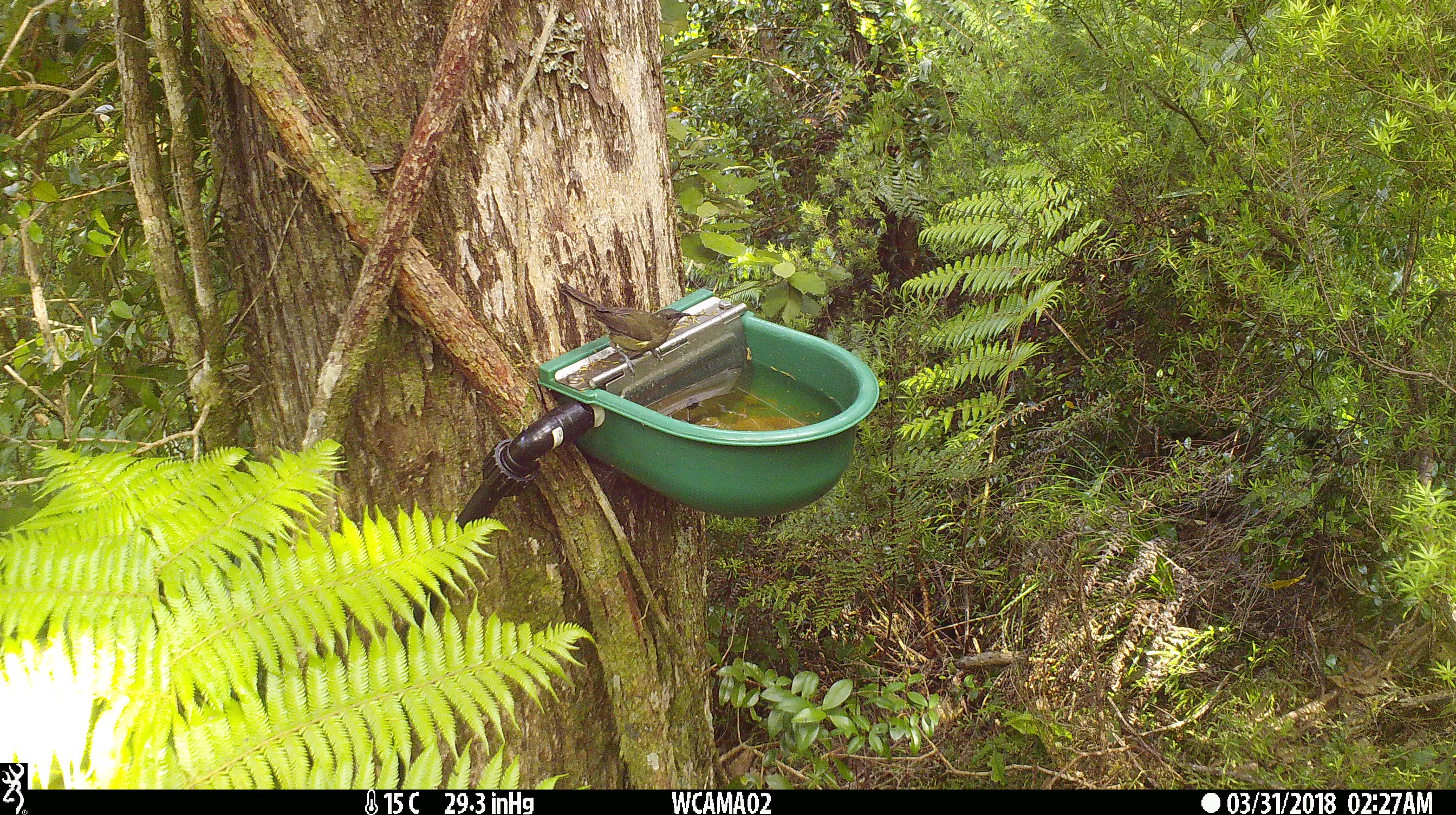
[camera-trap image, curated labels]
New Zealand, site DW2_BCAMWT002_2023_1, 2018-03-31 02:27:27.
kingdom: Animalia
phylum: Chordata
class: Aves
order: Passeriformes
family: Meliphagidae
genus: Anthornis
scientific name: Anthornis melanura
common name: new zealand bellbird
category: bellbird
Bellbird (new zealand bellbird) (Anthornis melanura).